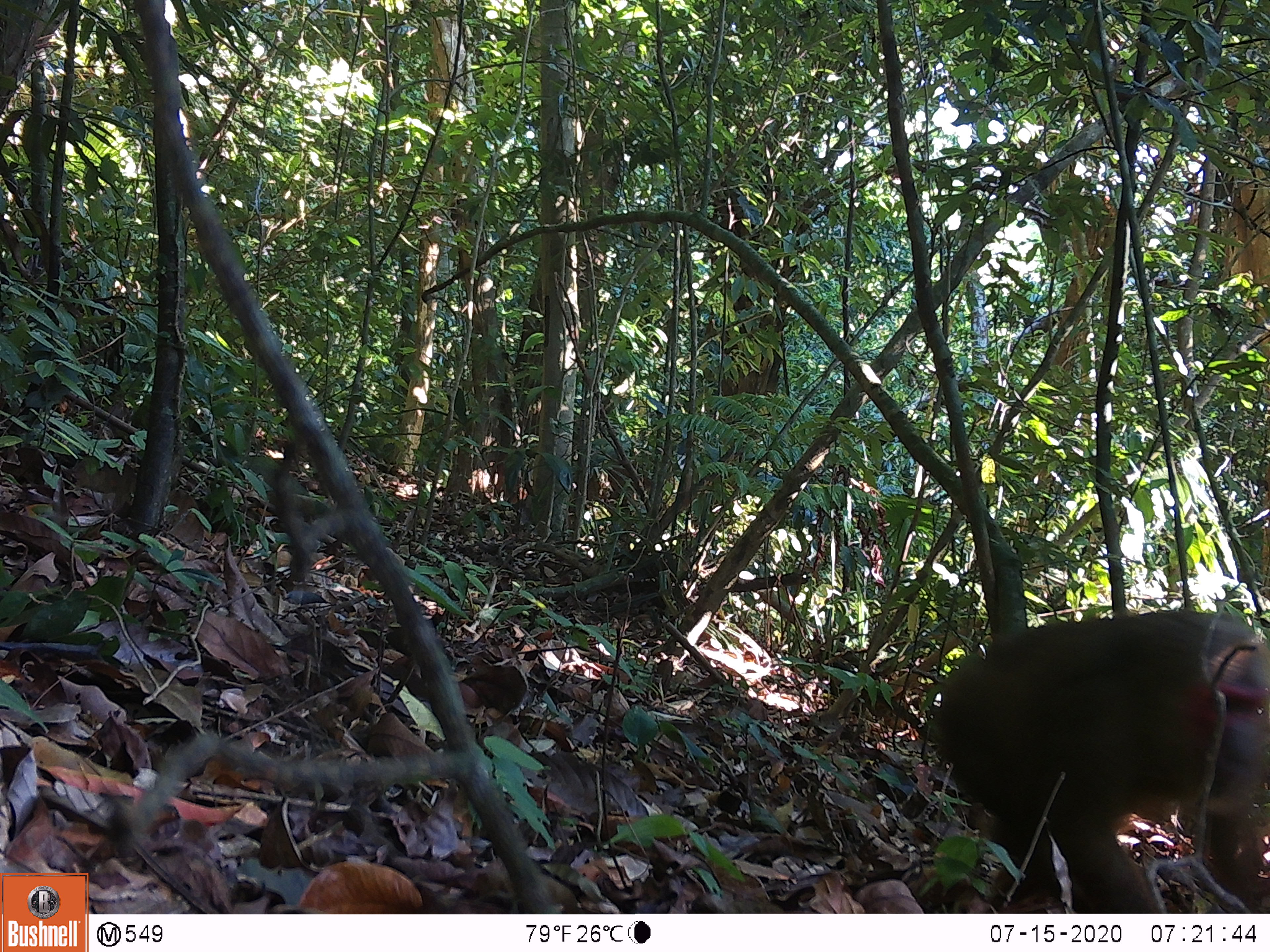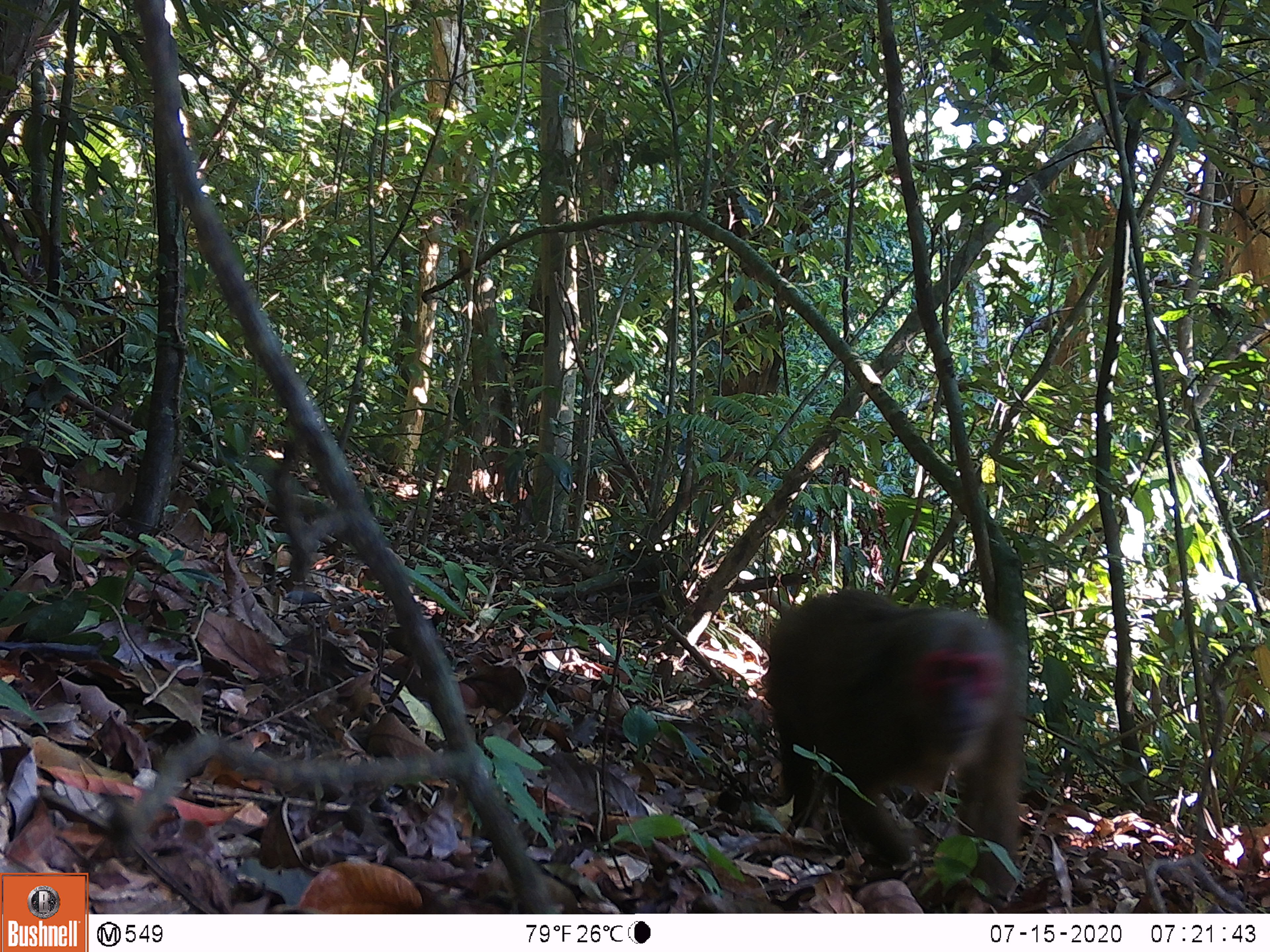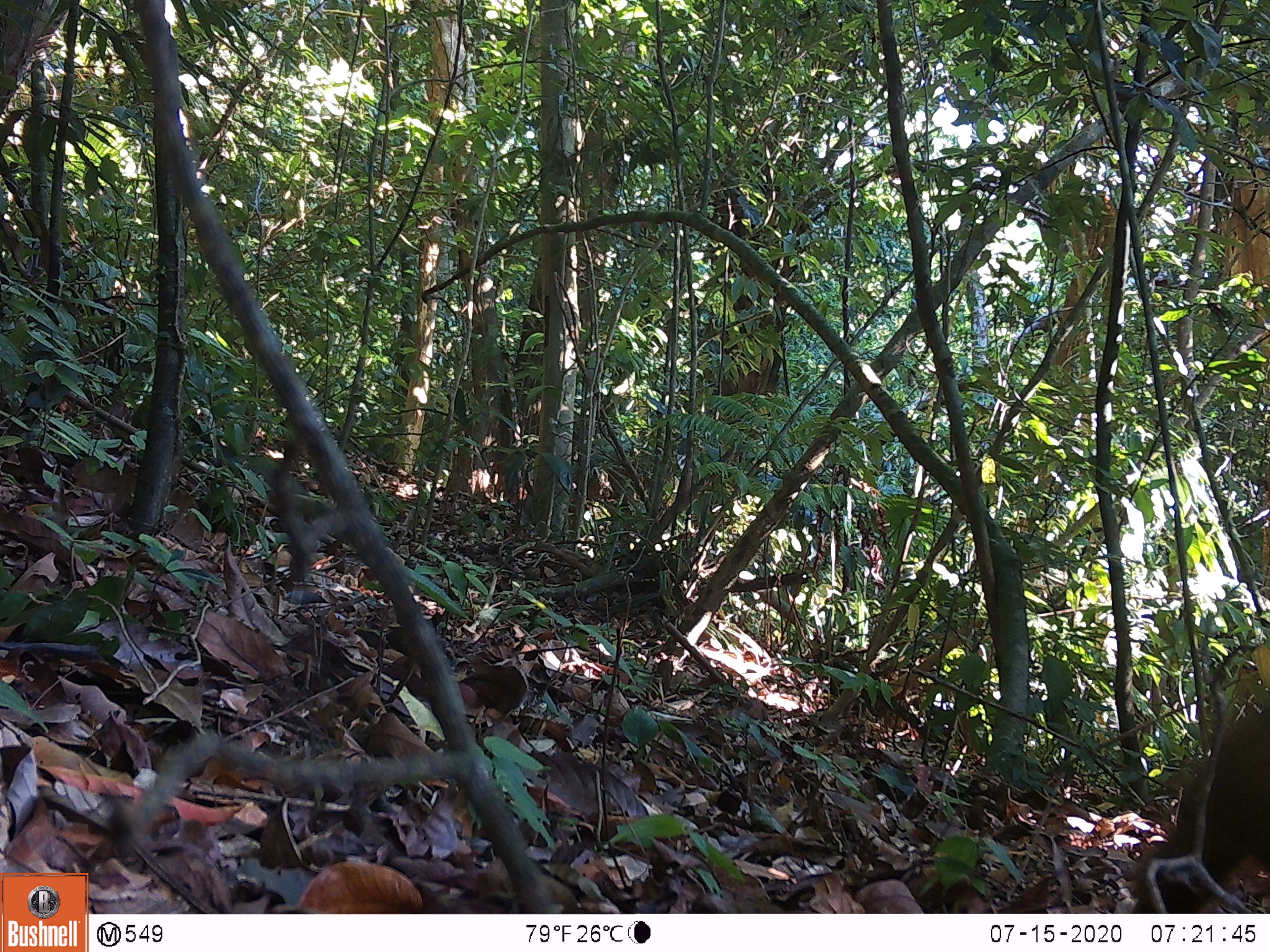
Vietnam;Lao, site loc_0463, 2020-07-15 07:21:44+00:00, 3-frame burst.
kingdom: Animalia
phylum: Chordata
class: Mammalia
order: Primates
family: Cercopithecidae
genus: Macaca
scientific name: Macaca arctoides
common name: stump-tailed macaque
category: stump tailed macaque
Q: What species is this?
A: Stump tailed macaque (stump-tailed macaque) (Macaca arctoides).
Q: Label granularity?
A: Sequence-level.